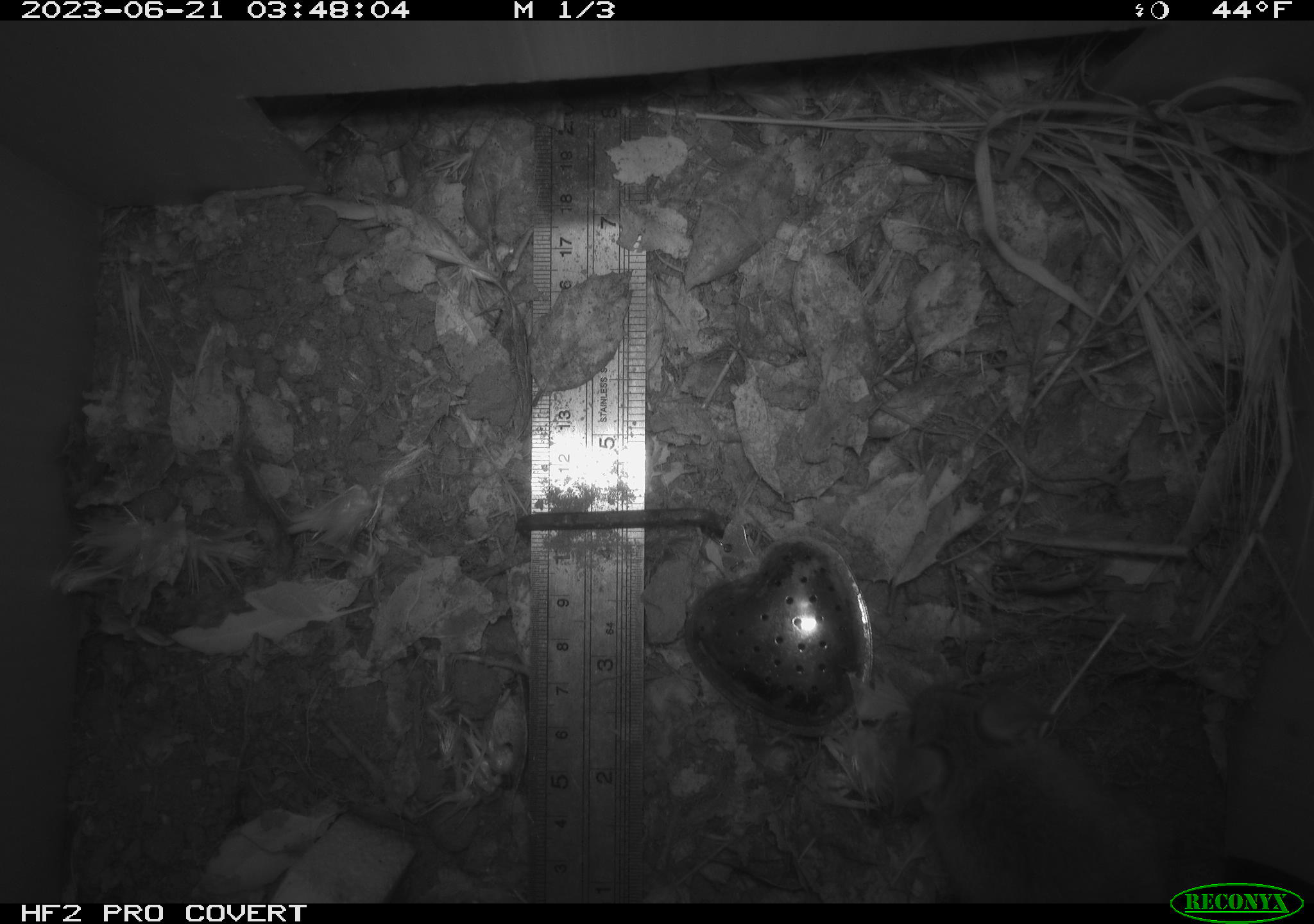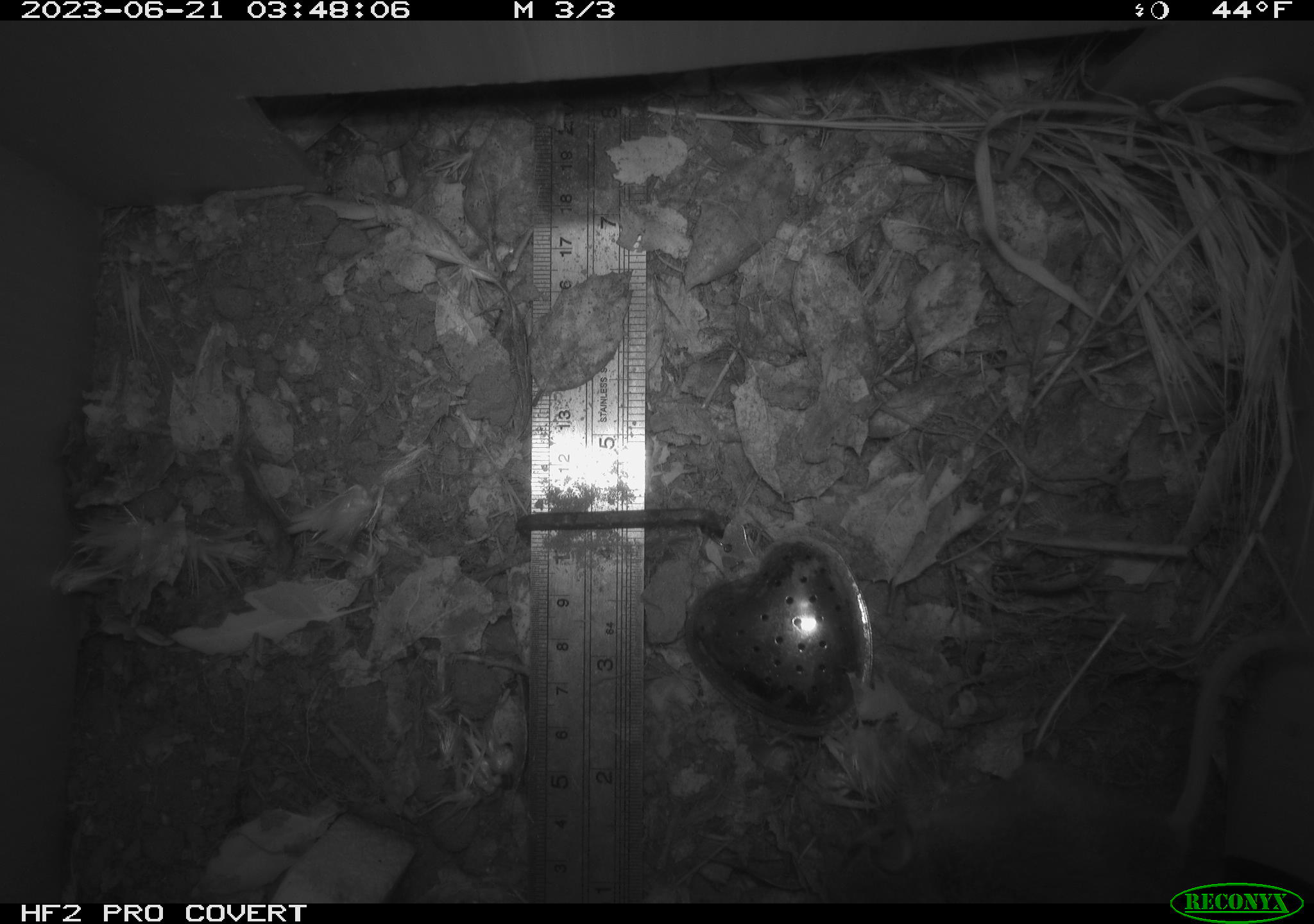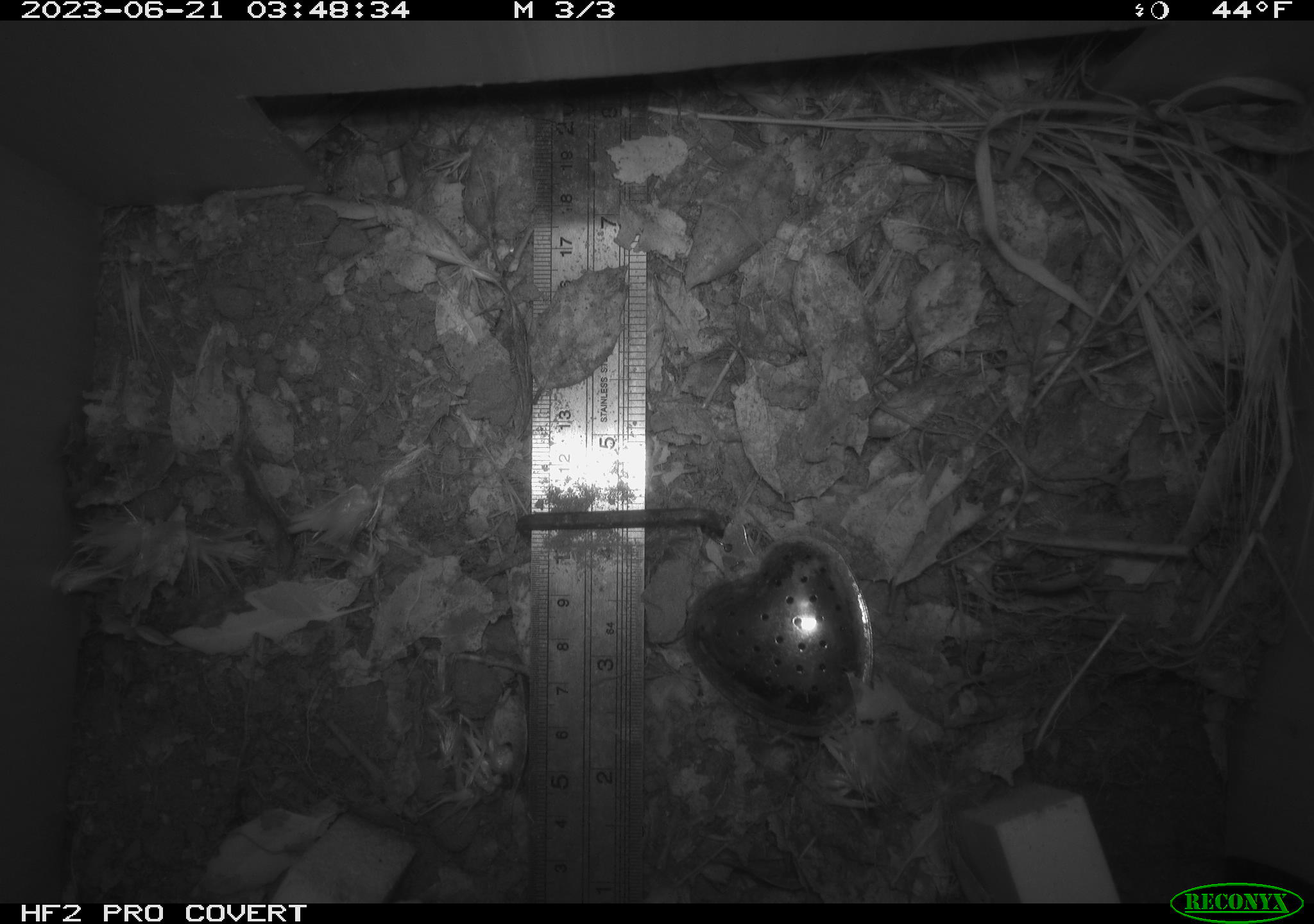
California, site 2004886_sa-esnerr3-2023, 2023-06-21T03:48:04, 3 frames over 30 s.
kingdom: Animalia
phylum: Chordata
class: Mammalia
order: Rodentia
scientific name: Rodentia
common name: mouse species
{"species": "mouse species (Rodentia)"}